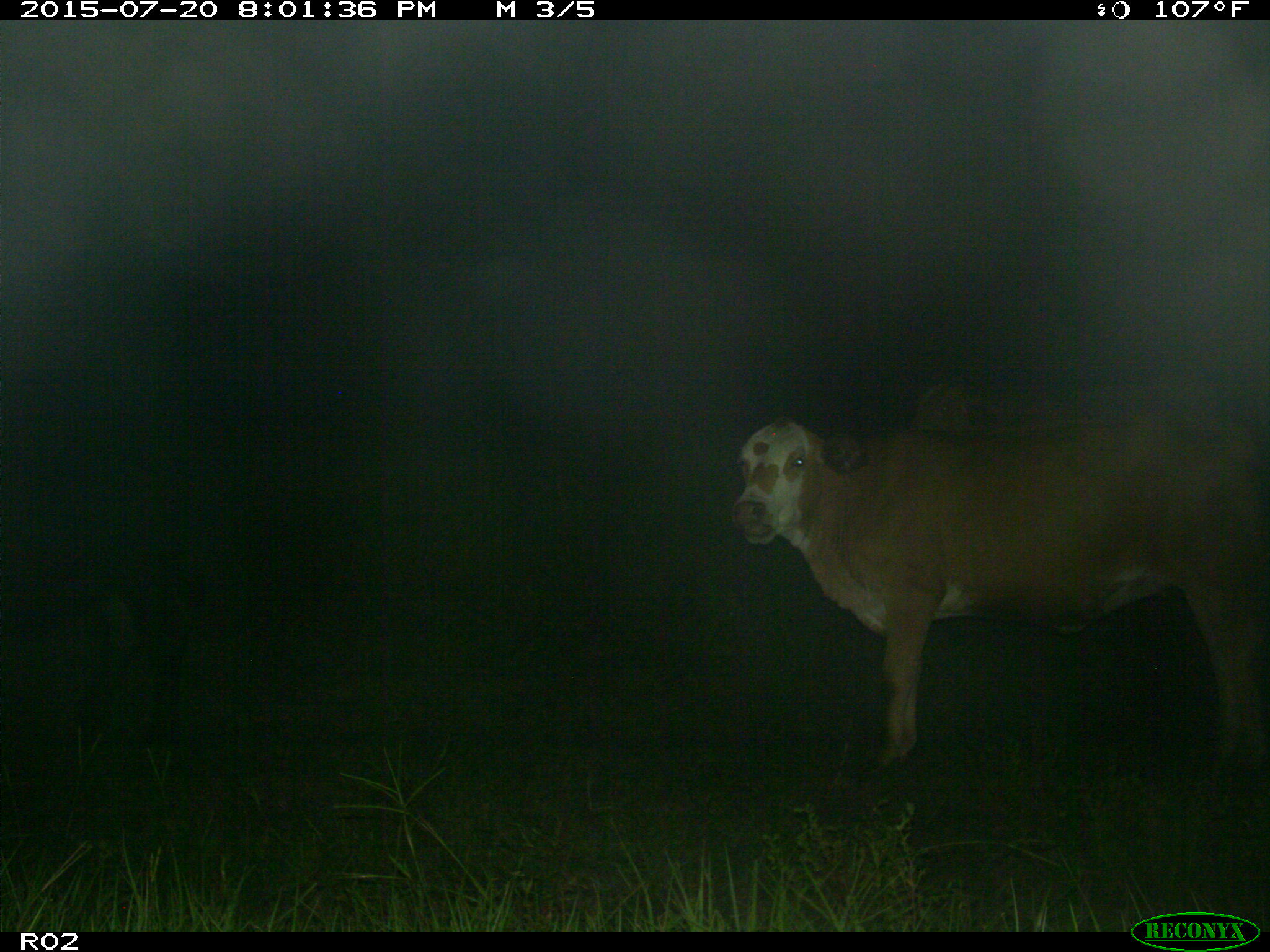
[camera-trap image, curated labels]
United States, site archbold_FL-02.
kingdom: Animalia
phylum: Chordata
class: Mammalia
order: Artiodactyla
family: Bovidae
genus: Bos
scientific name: Bos taurus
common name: domestic cow